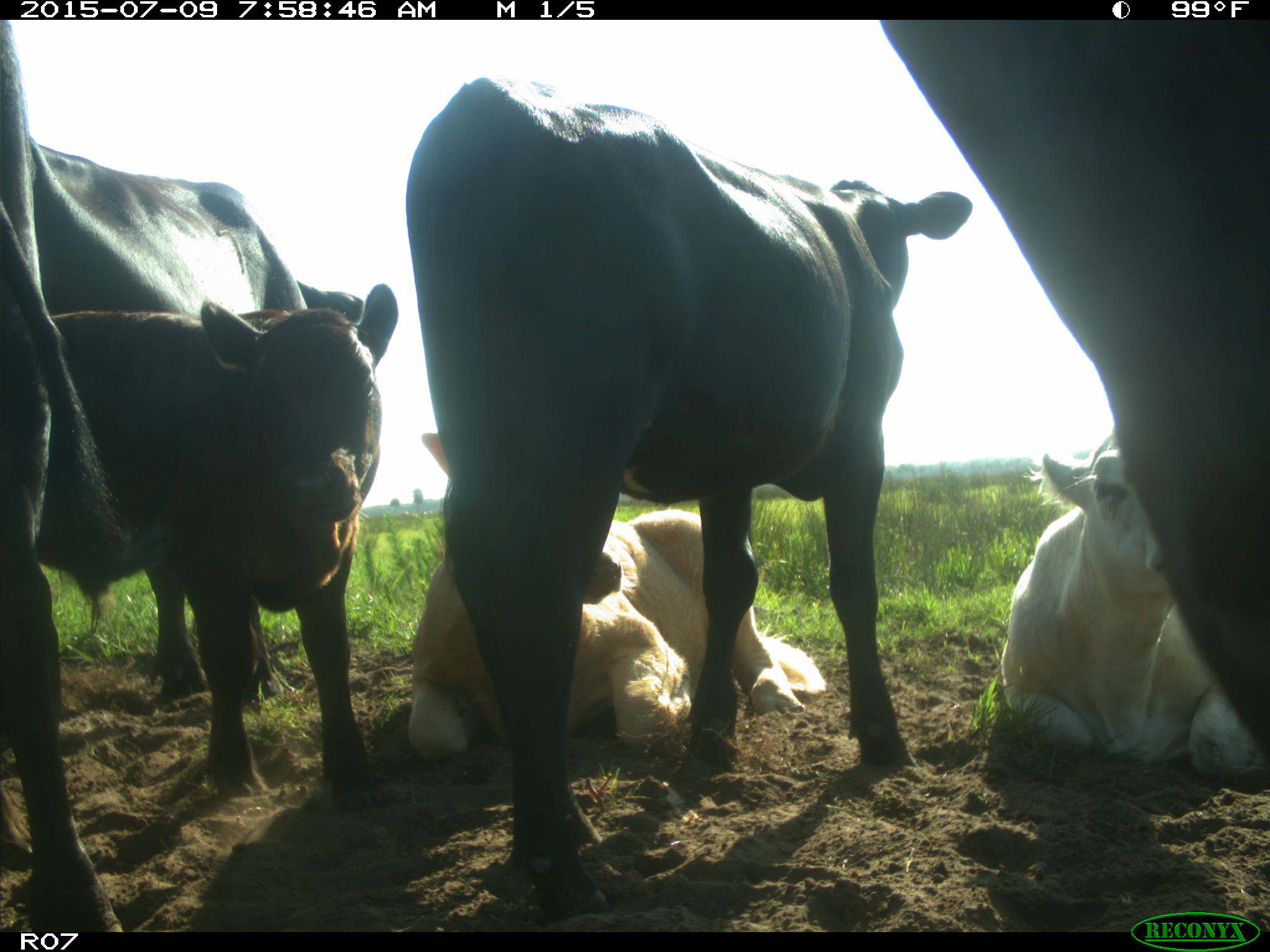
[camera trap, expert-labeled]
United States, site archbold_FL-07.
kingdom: Animalia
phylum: Chordata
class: Mammalia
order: Artiodactyla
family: Bovidae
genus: Bos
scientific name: Bos taurus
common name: domestic cow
Bos taurus (domestic cow).